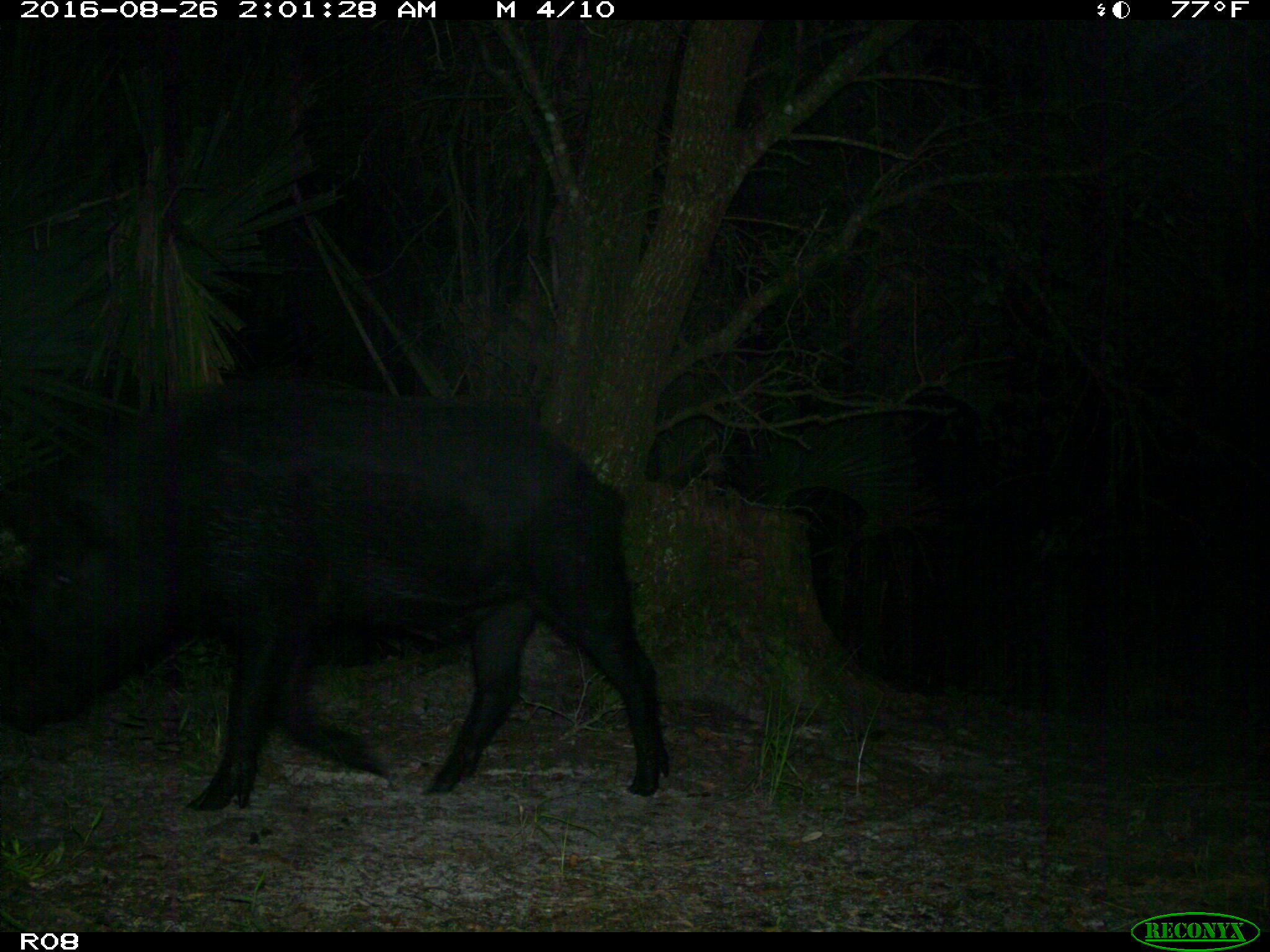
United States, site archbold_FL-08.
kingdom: Animalia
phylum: Chordata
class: Mammalia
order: Artiodactyla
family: Suidae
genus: Sus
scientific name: Sus scrofa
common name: wild boar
Sus scrofa (wild boar).